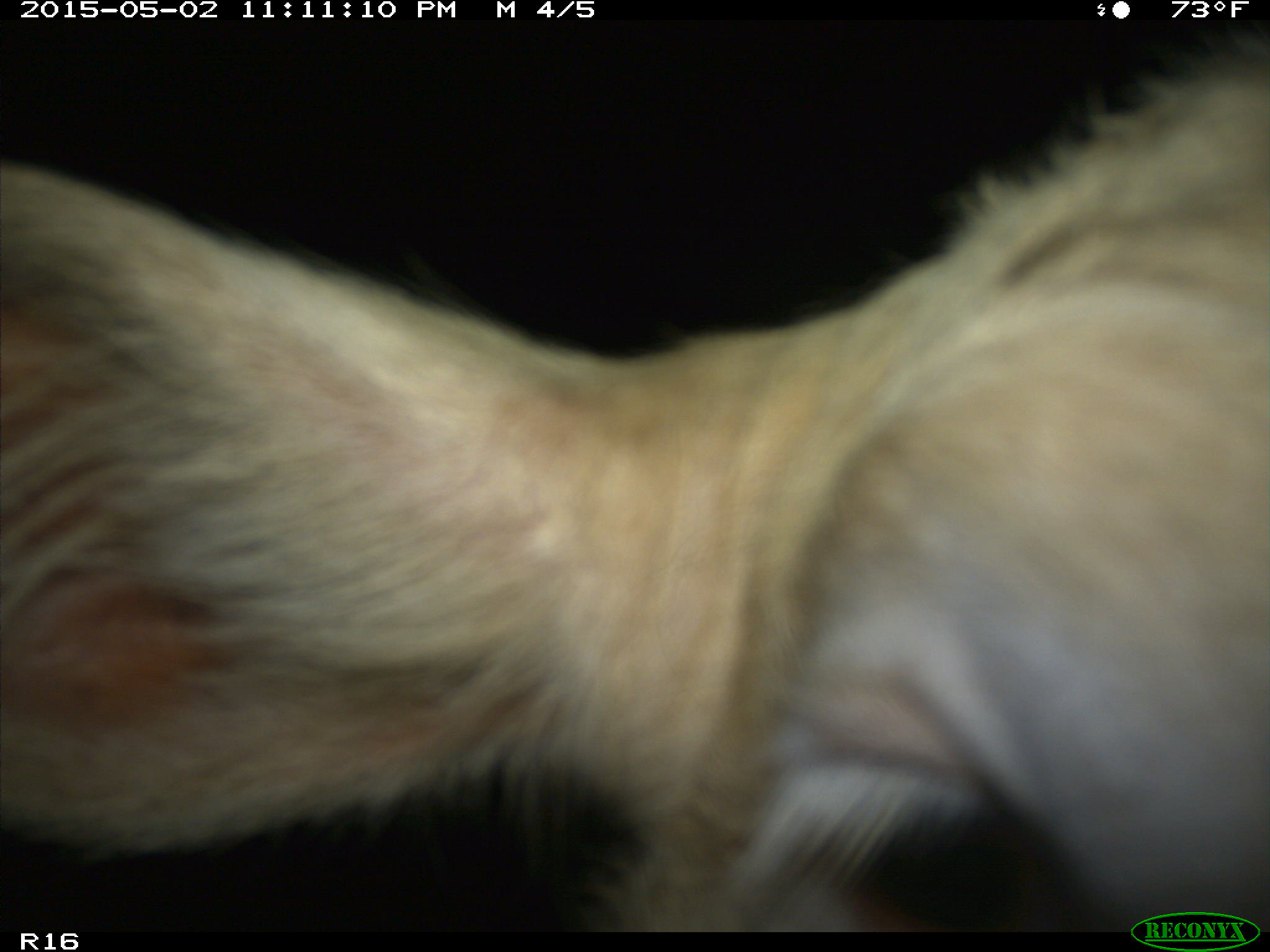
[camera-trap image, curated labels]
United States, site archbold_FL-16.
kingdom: Animalia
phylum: Chordata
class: Mammalia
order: Artiodactyla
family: Bovidae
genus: Bos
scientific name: Bos taurus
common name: domestic cow